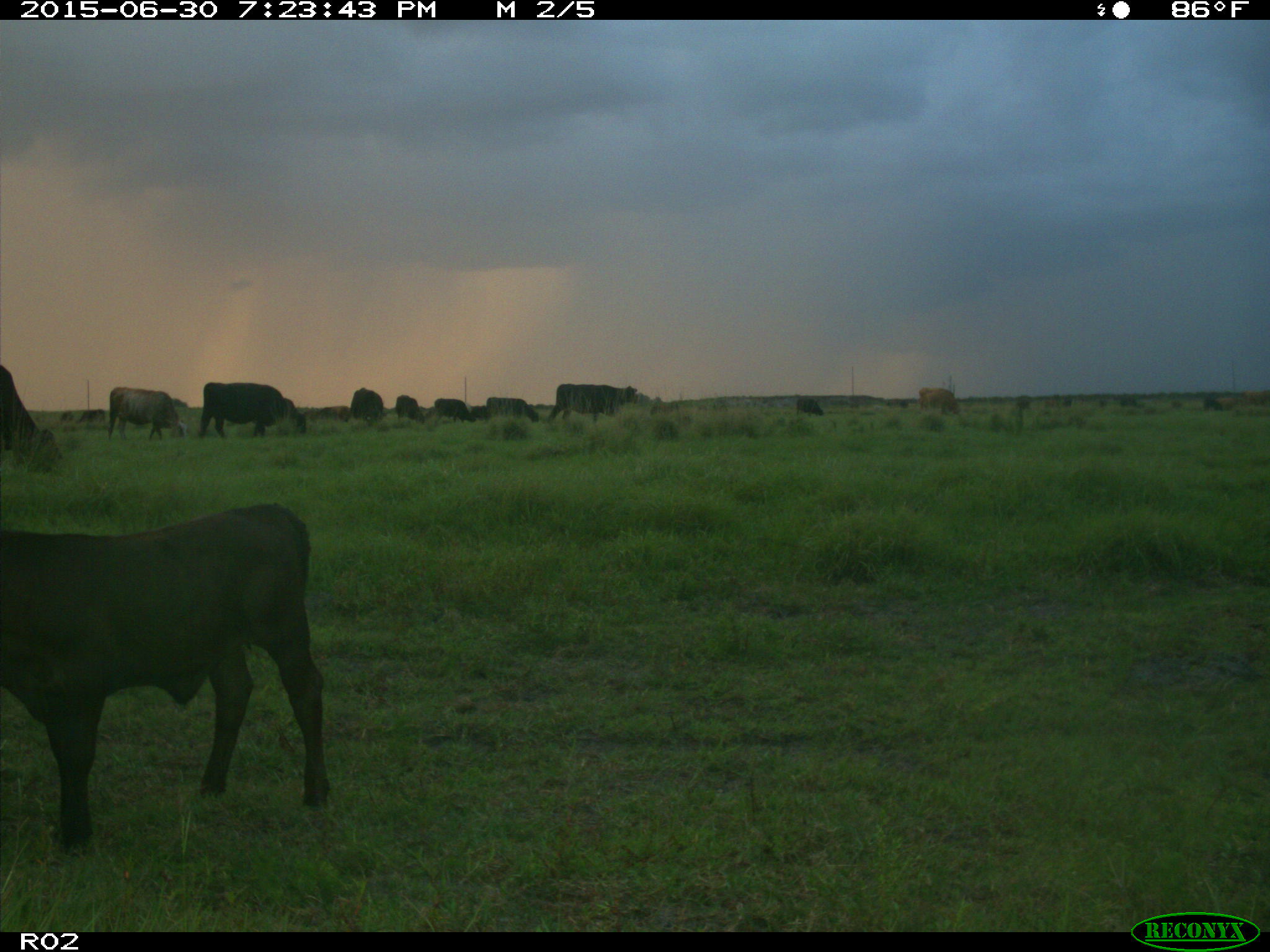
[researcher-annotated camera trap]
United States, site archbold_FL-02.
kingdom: Animalia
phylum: Chordata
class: Mammalia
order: Artiodactyla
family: Bovidae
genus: Bos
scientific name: Bos taurus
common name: domestic cow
Bos taurus (domestic cow).